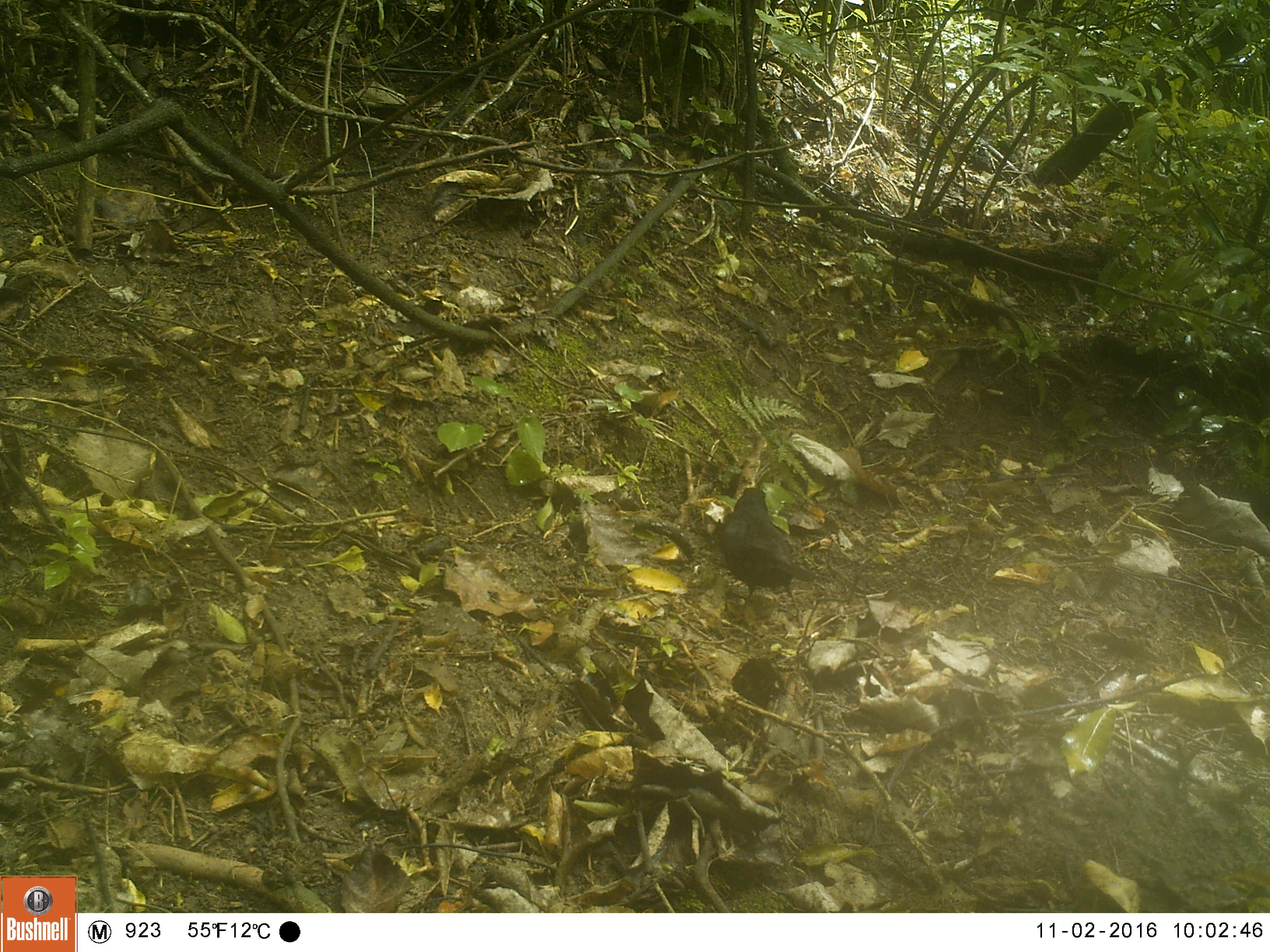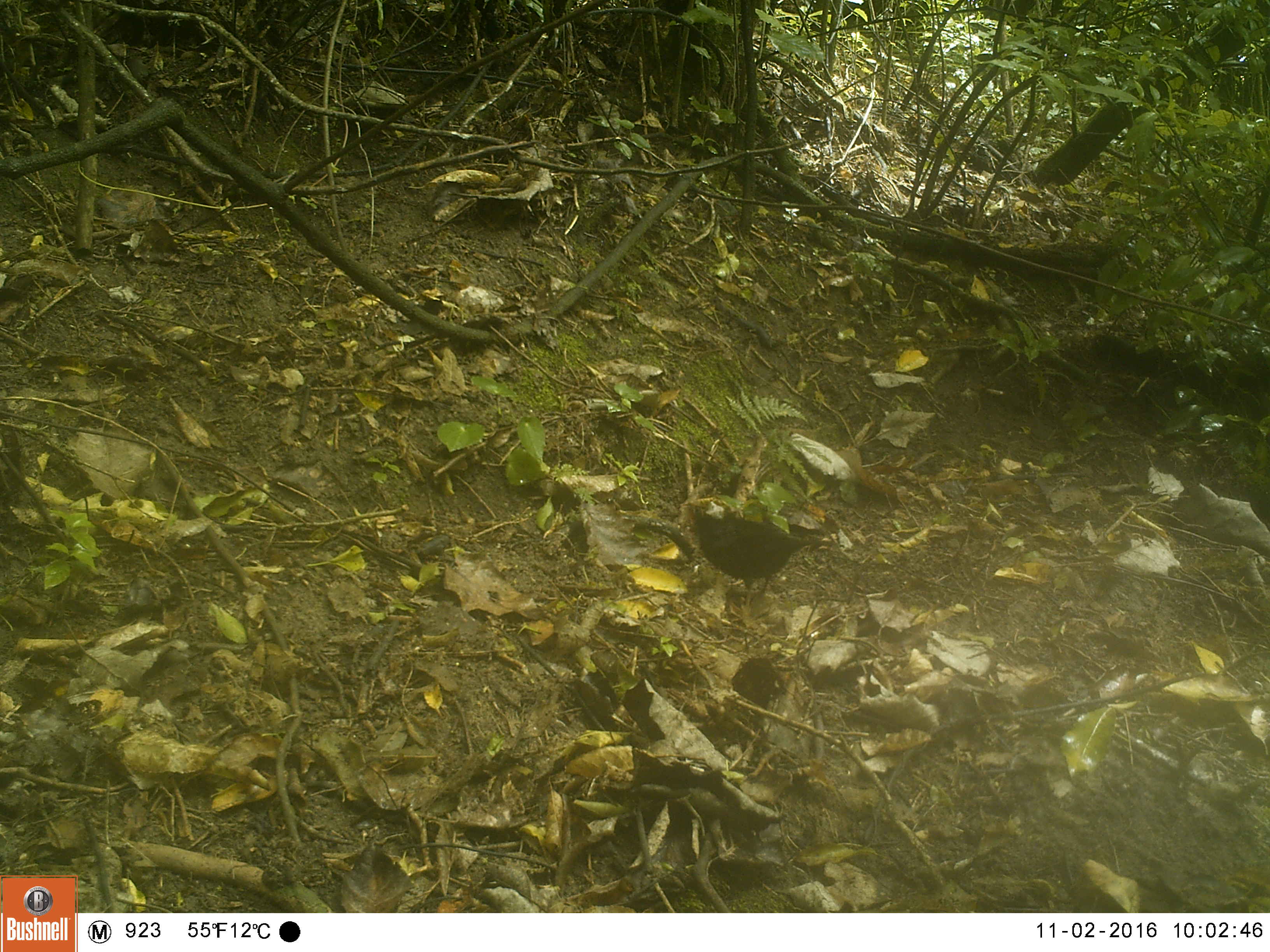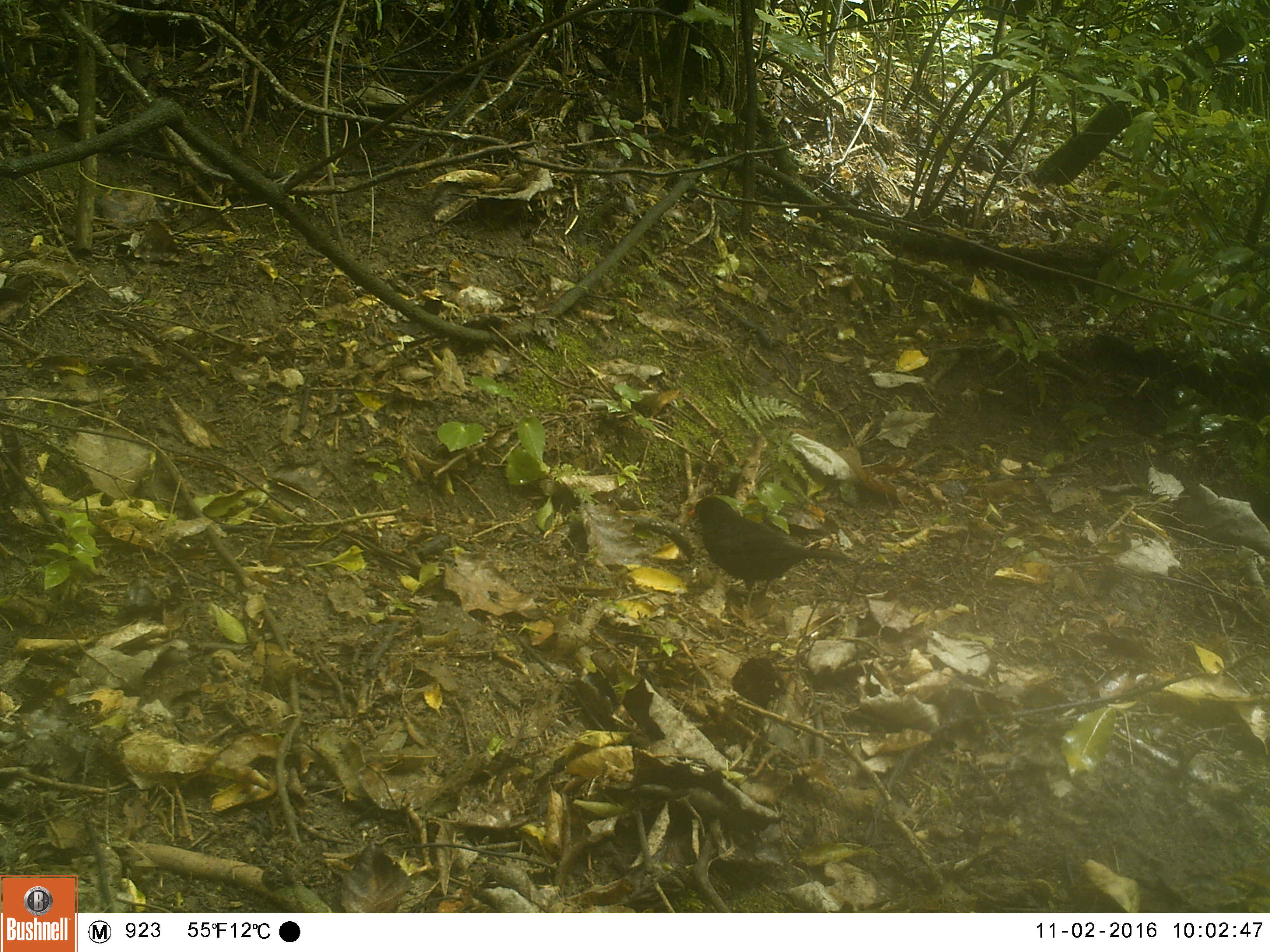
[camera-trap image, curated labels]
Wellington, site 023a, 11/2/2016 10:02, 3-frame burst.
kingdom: Animalia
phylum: Chordata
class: Aves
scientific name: Aves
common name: bird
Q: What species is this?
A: Bird (Aves).